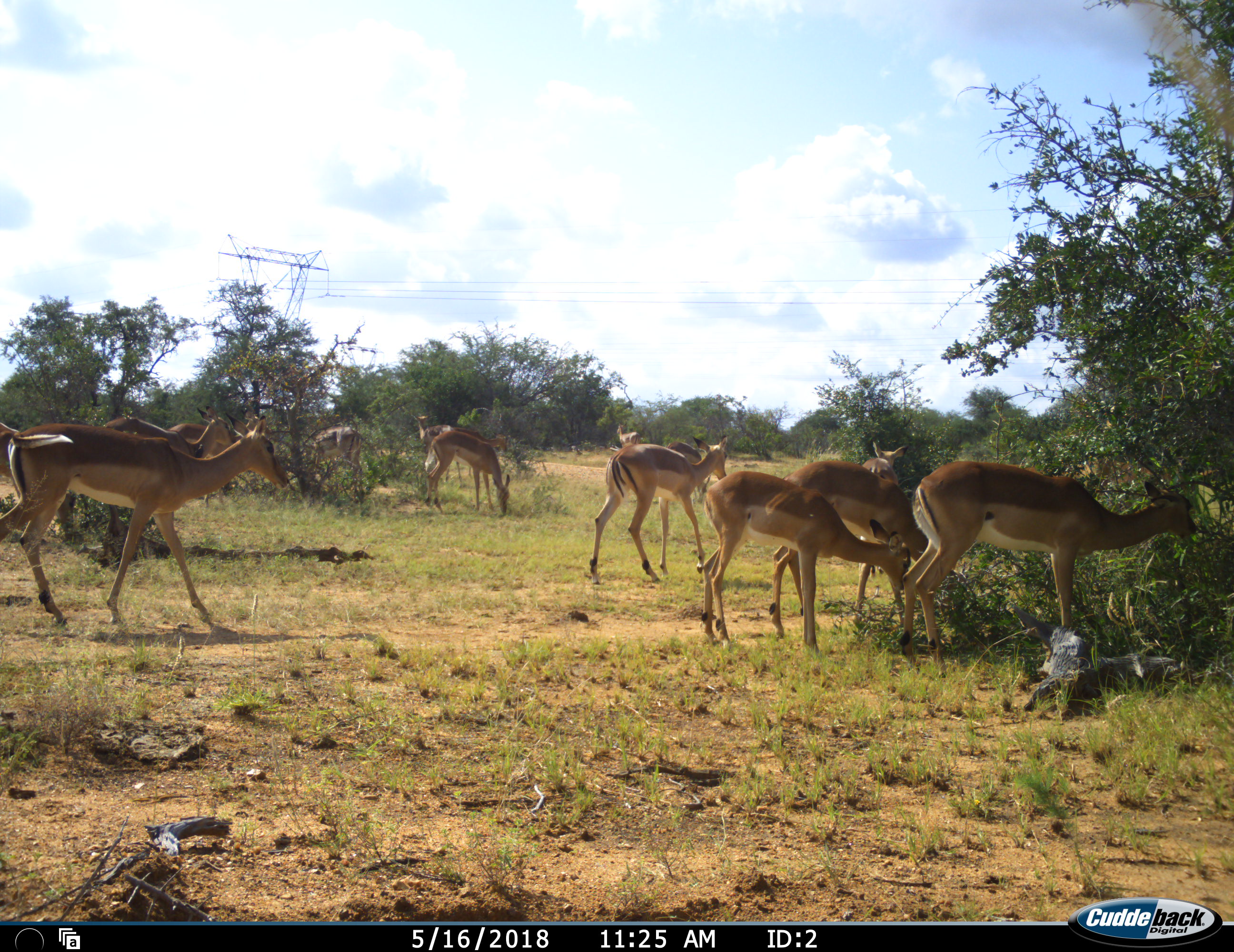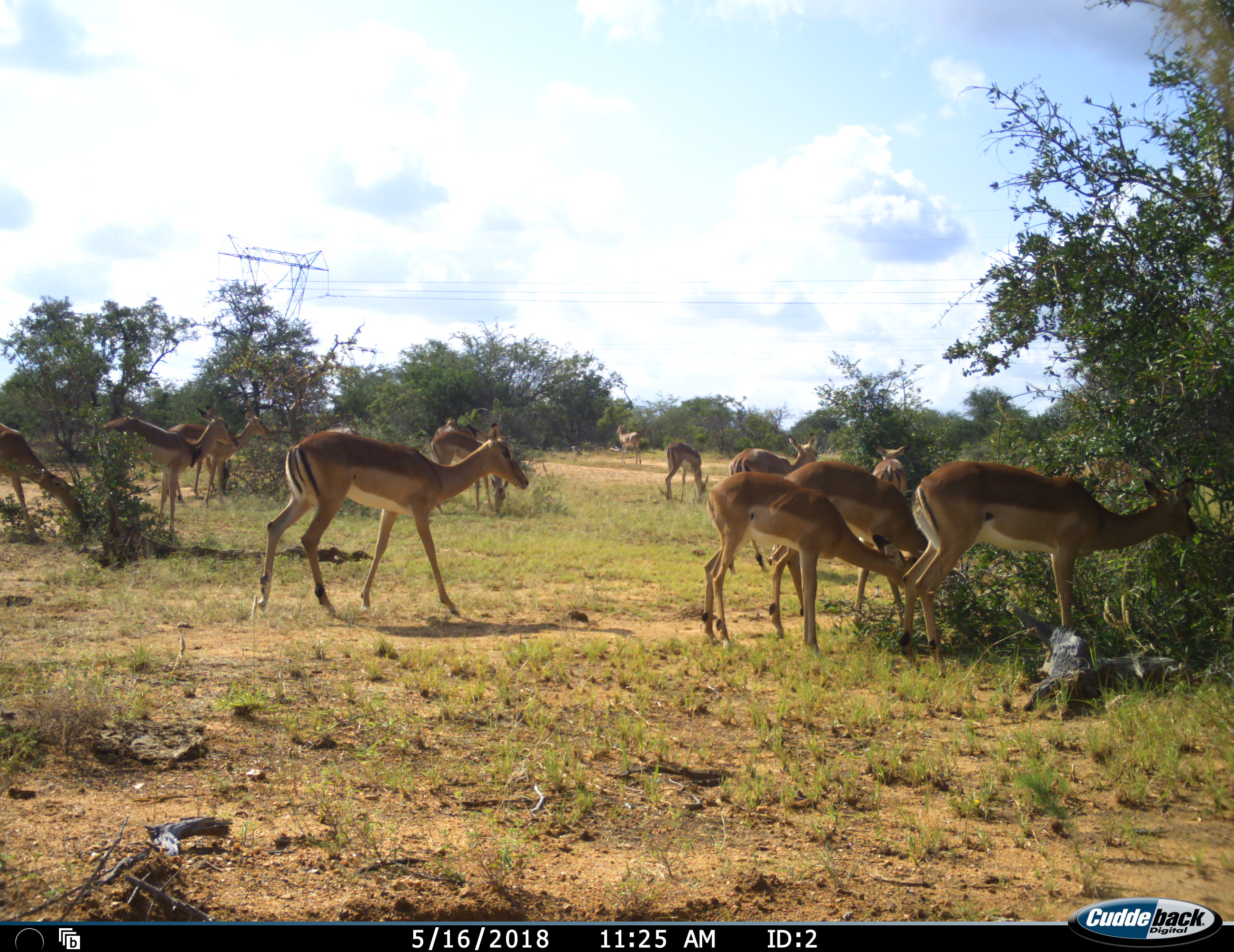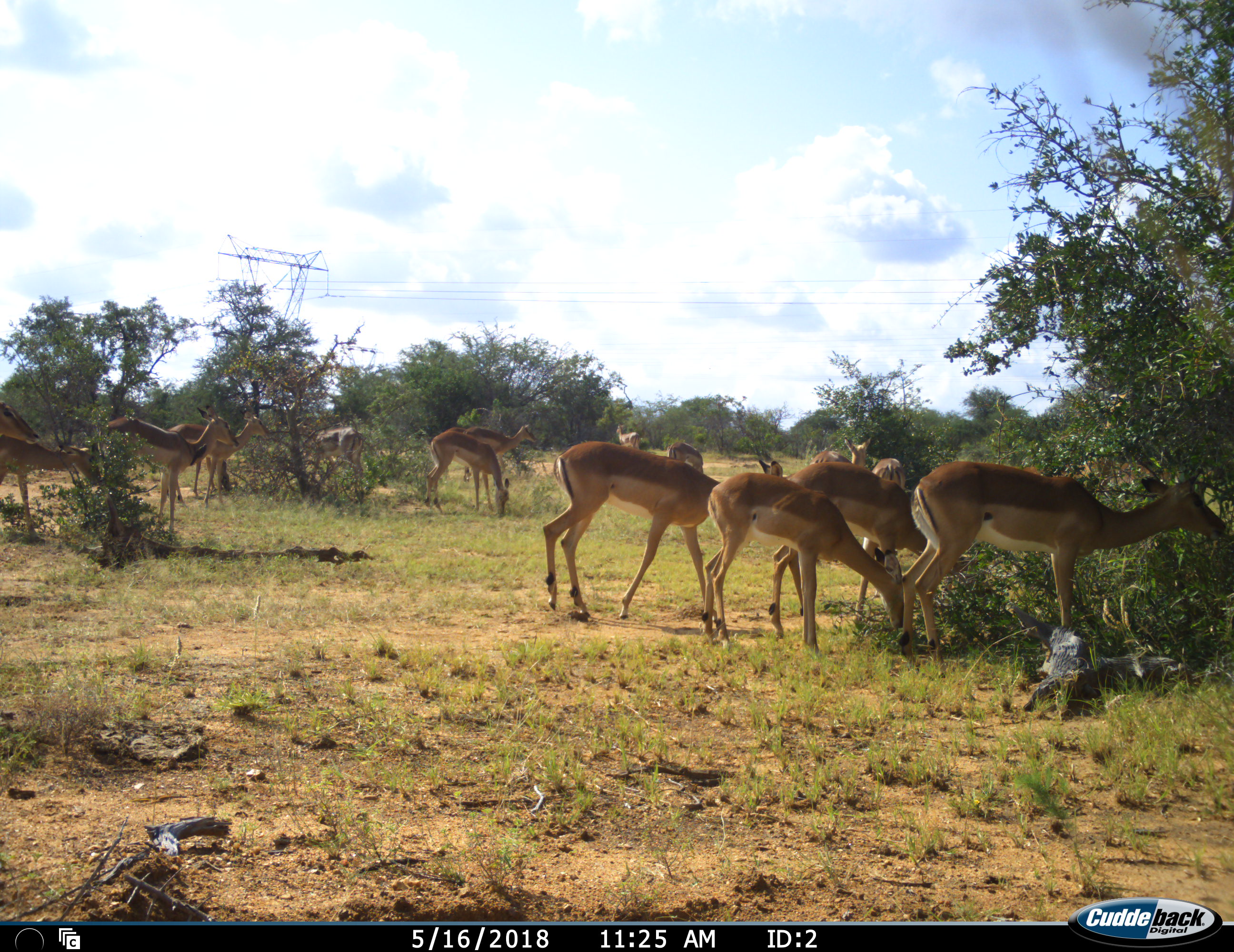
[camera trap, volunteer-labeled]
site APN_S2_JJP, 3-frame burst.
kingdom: Animalia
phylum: Chordata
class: Mammalia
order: Artiodactyla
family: Bovidae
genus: Aepyceros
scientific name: Aepyceros melampus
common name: impala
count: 11-50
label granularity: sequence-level